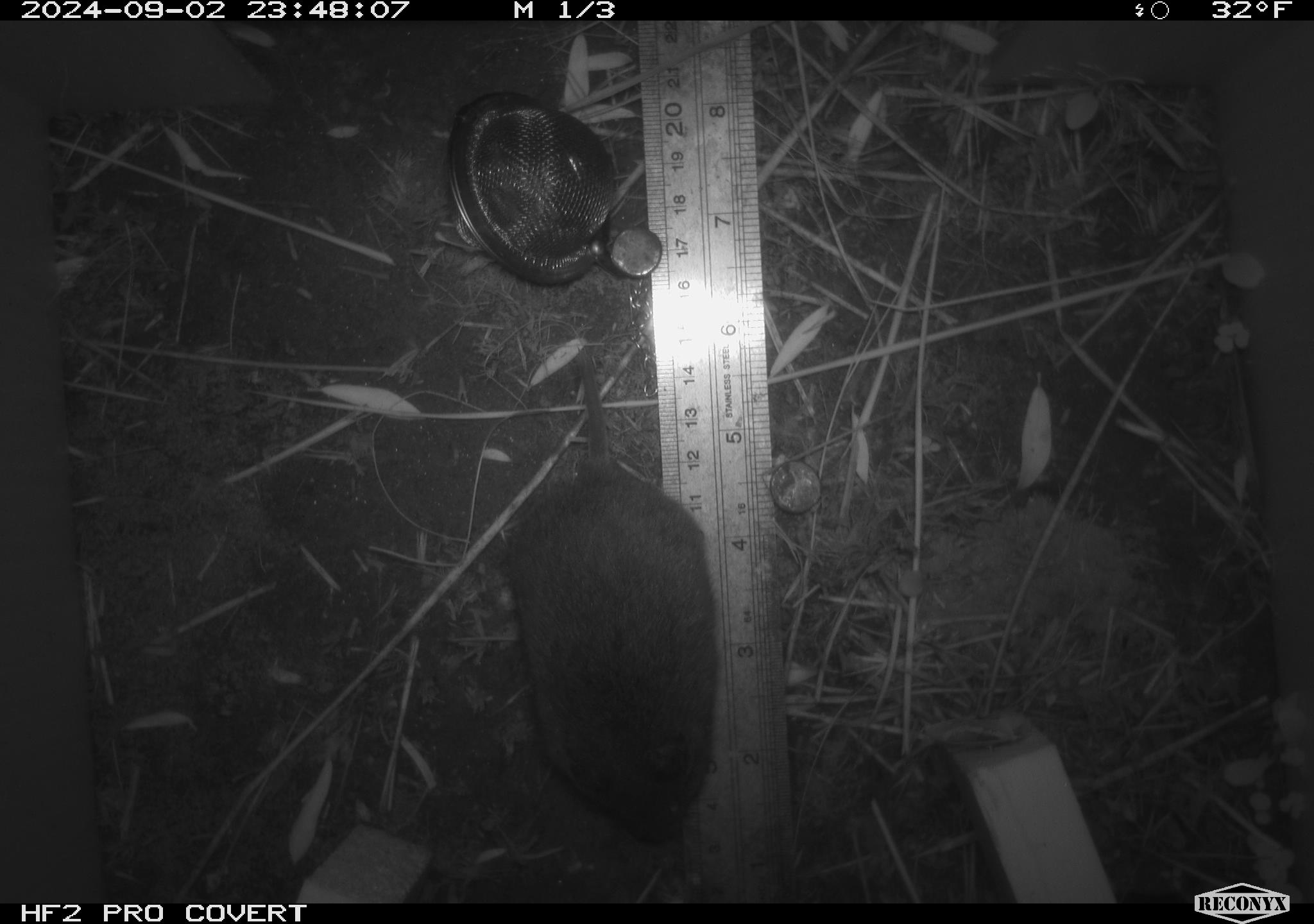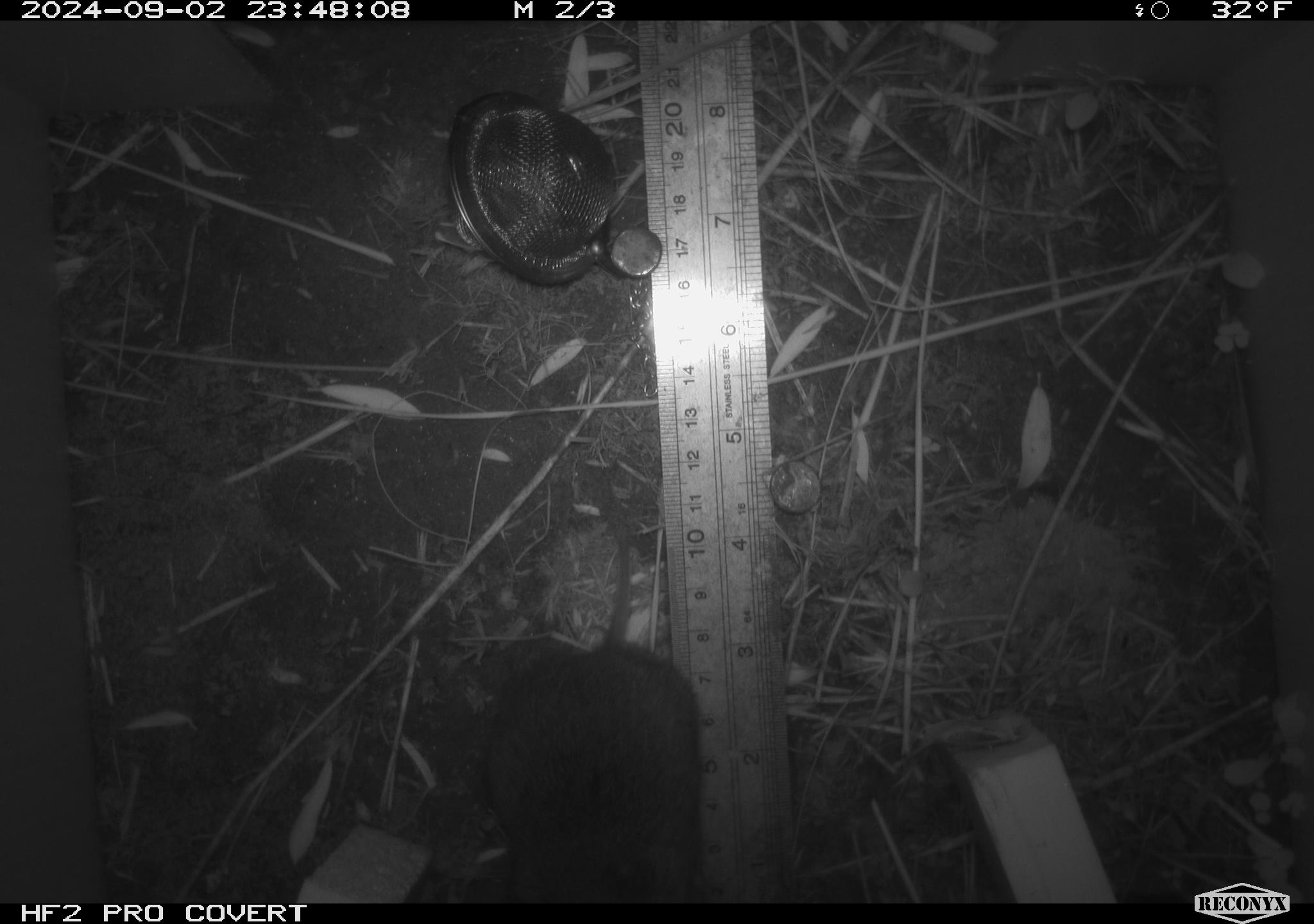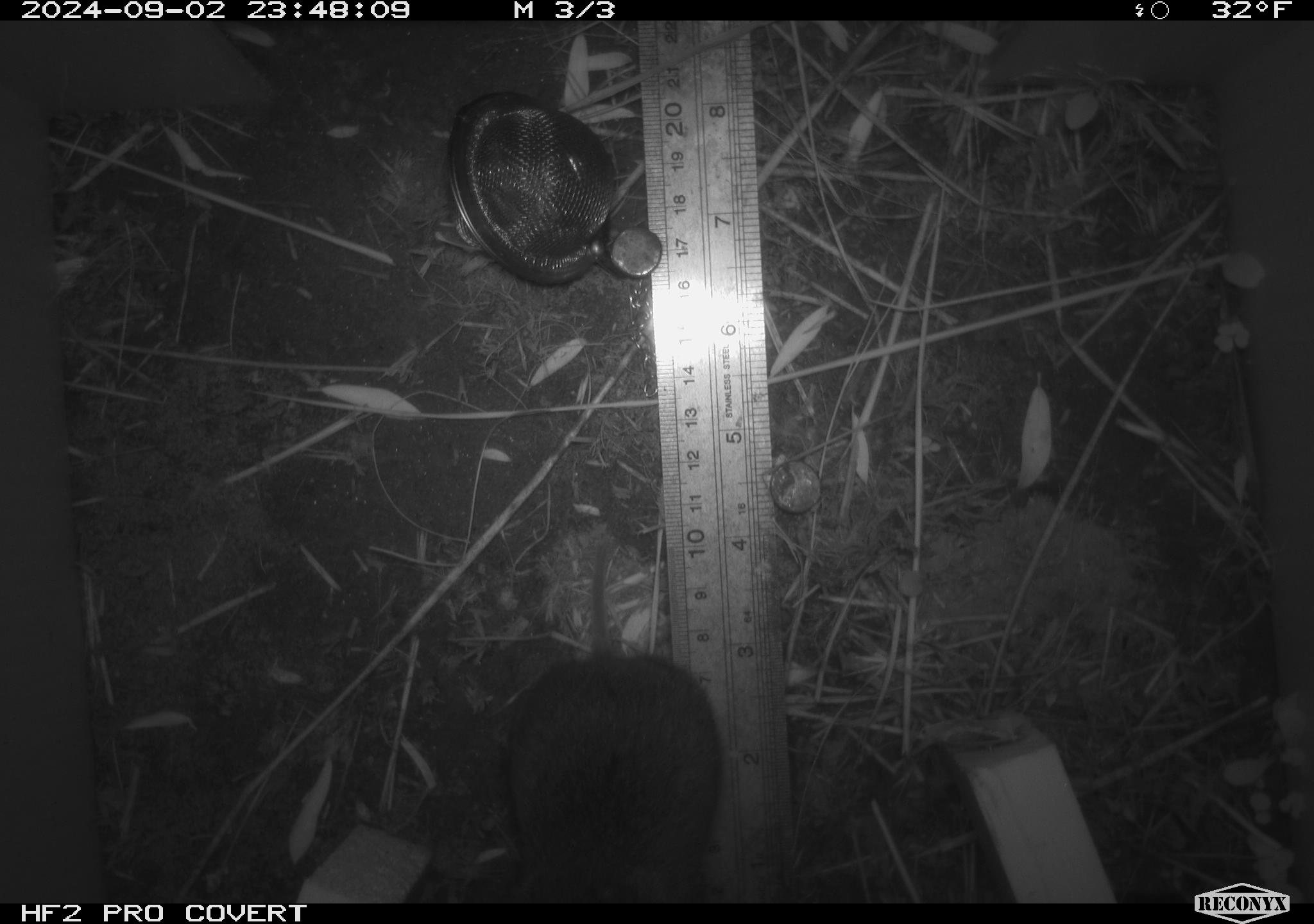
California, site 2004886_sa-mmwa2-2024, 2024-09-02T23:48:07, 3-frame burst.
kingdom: Animalia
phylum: Chordata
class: Mammalia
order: Rodentia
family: Cricetidae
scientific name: Arvicolinae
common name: voles, lemmings, and muskrats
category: arvicolinae subfamily